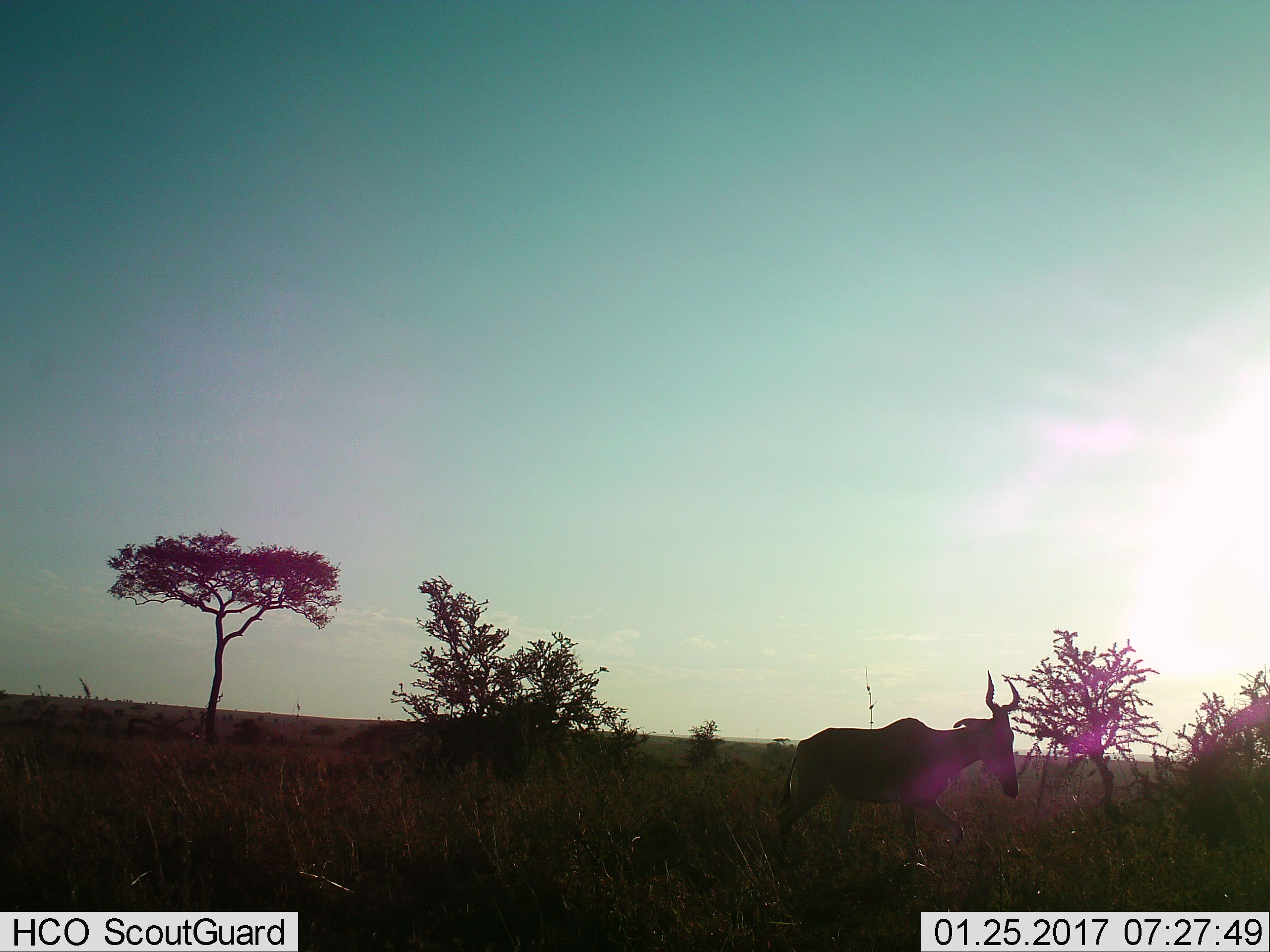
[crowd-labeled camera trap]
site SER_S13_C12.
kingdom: Animalia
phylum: Chordata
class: Mammalia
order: Artiodactyla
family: Bovidae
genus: Alcelaphus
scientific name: Alcelaphus buselaphus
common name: hartebeest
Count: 1.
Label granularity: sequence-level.